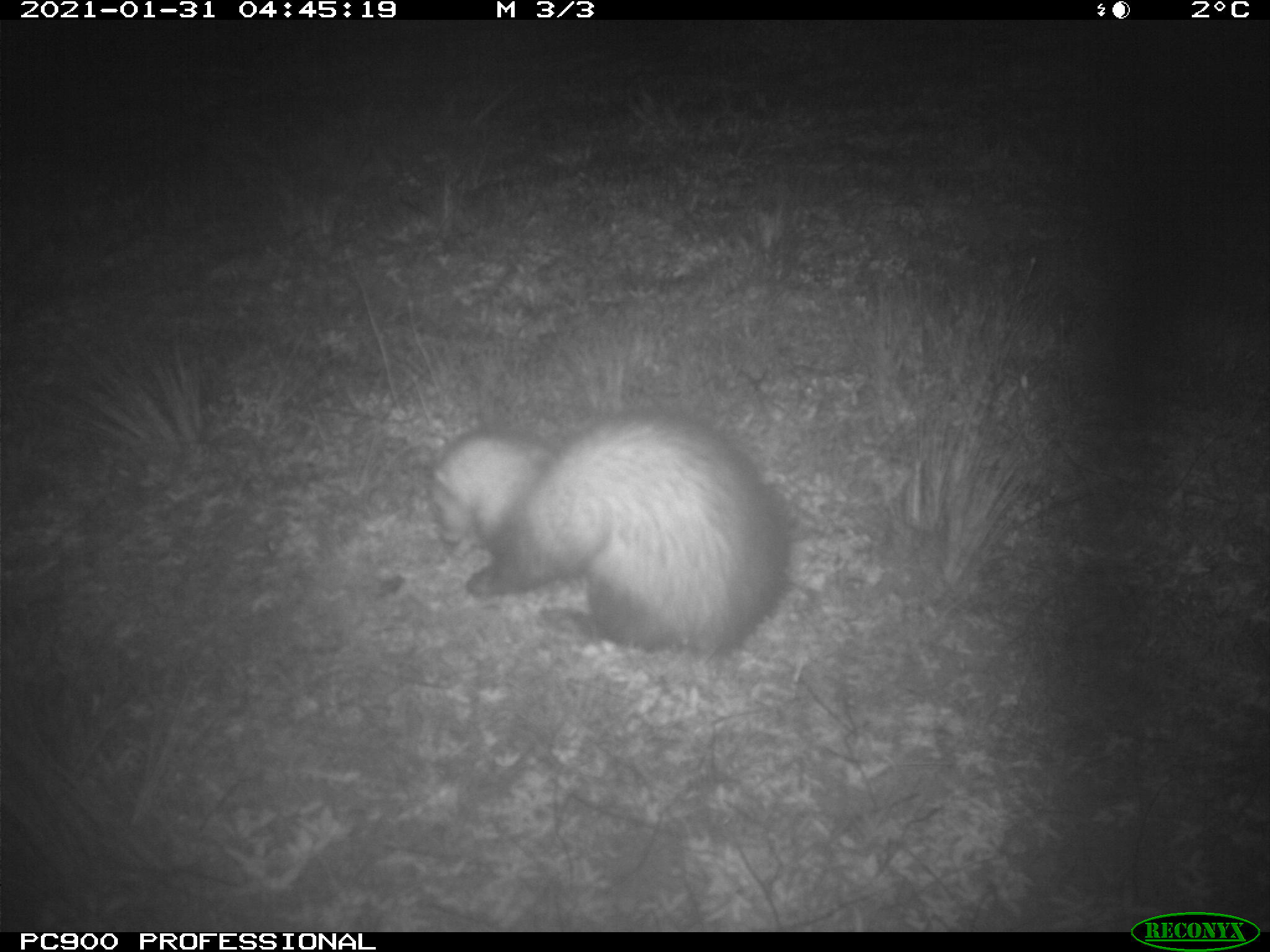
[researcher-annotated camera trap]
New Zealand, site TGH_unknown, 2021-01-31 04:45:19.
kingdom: Animalia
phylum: Chordata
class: Mammalia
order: Carnivora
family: Mustelidae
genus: Mustela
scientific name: Mustela furo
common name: ferret